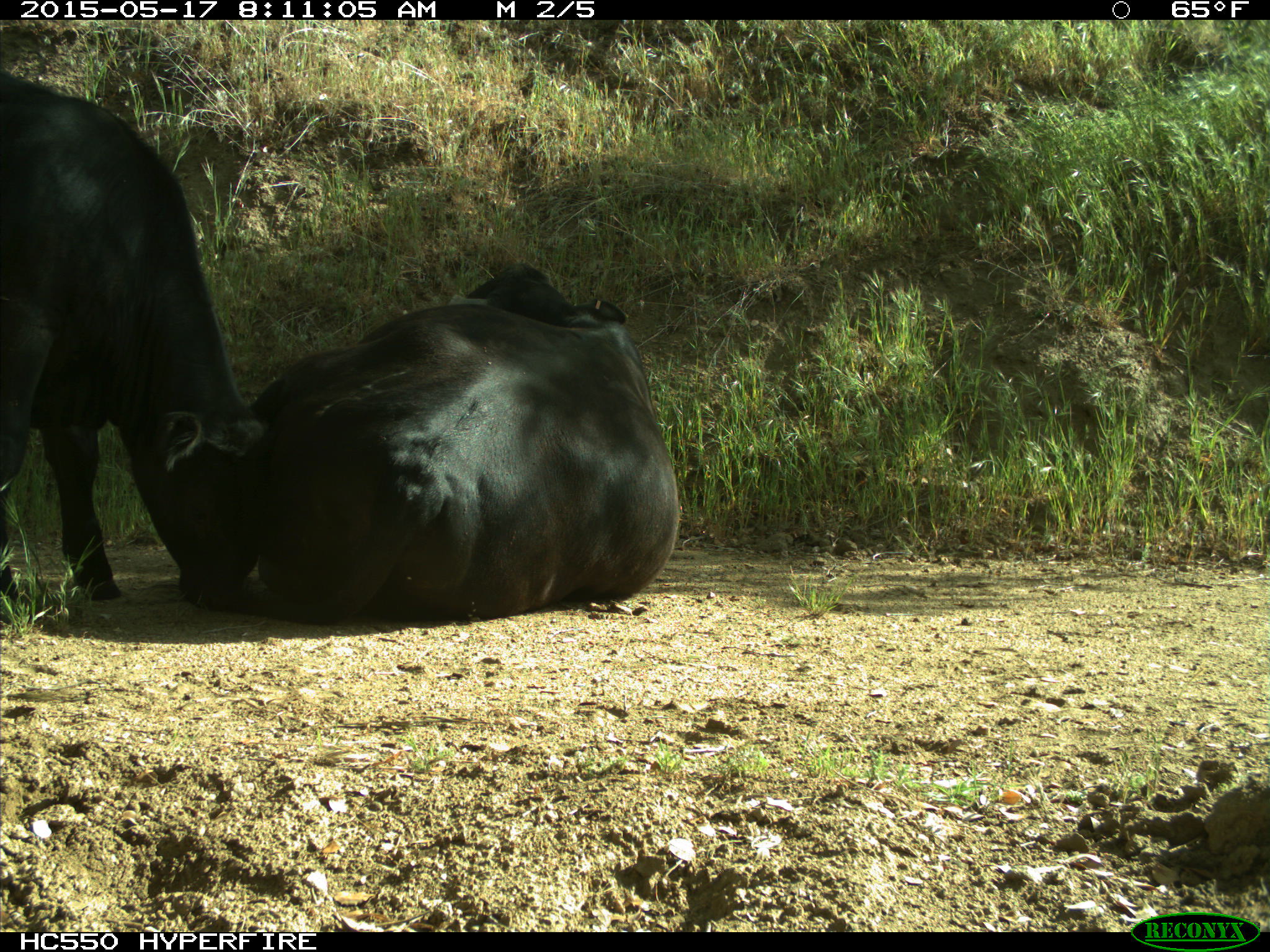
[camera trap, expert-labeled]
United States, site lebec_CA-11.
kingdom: Animalia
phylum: Chordata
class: Mammalia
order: Artiodactyla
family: Bovidae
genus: Bos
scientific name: Bos taurus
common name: domestic cow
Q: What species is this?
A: Bos taurus (domestic cow).